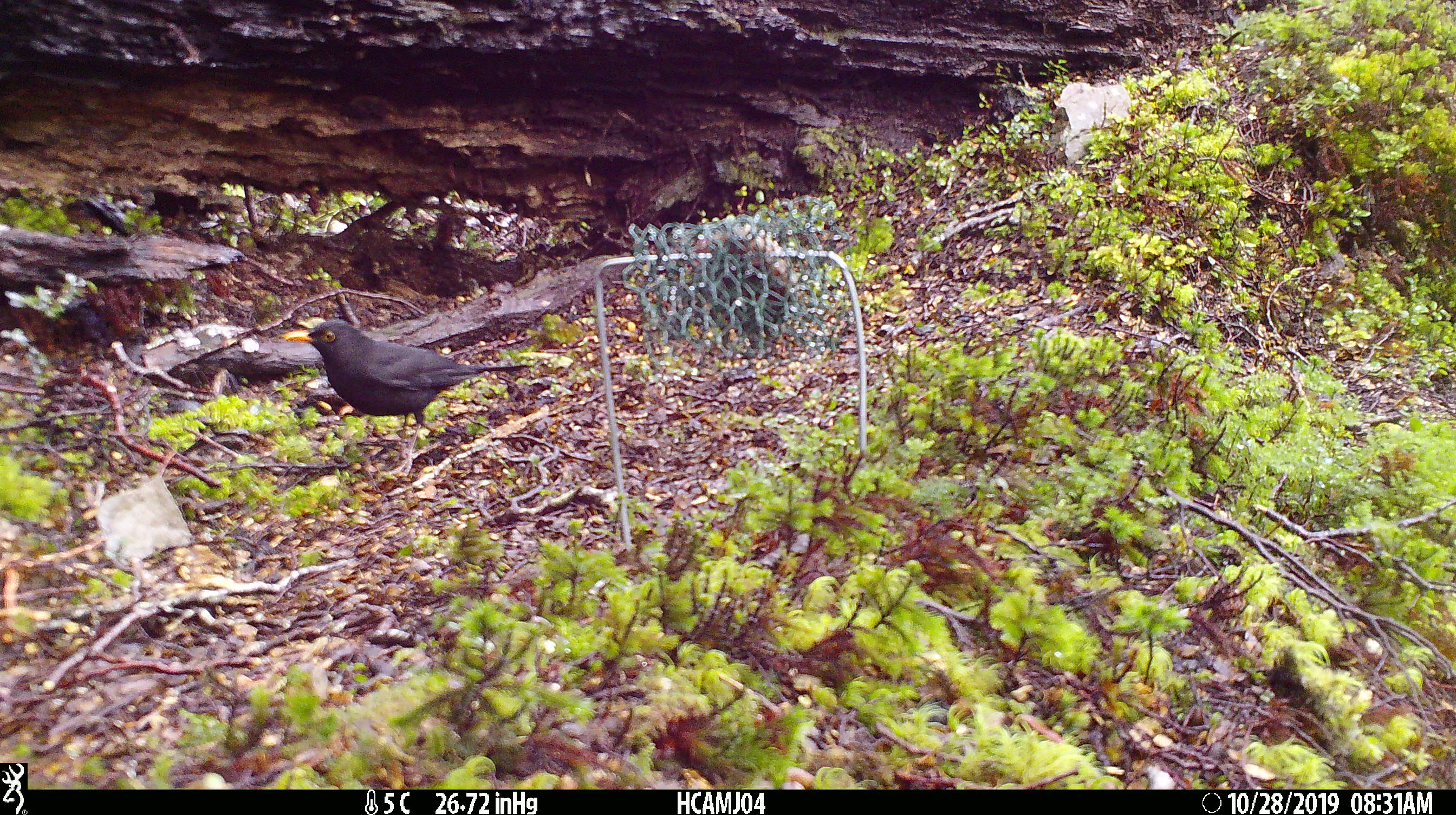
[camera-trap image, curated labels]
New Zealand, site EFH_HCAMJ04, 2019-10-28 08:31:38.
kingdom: Animalia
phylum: Chordata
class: Aves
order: Passeriformes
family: Turdidae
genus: Turdus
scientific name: Turdus merula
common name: eurasian blackbird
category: blackbird